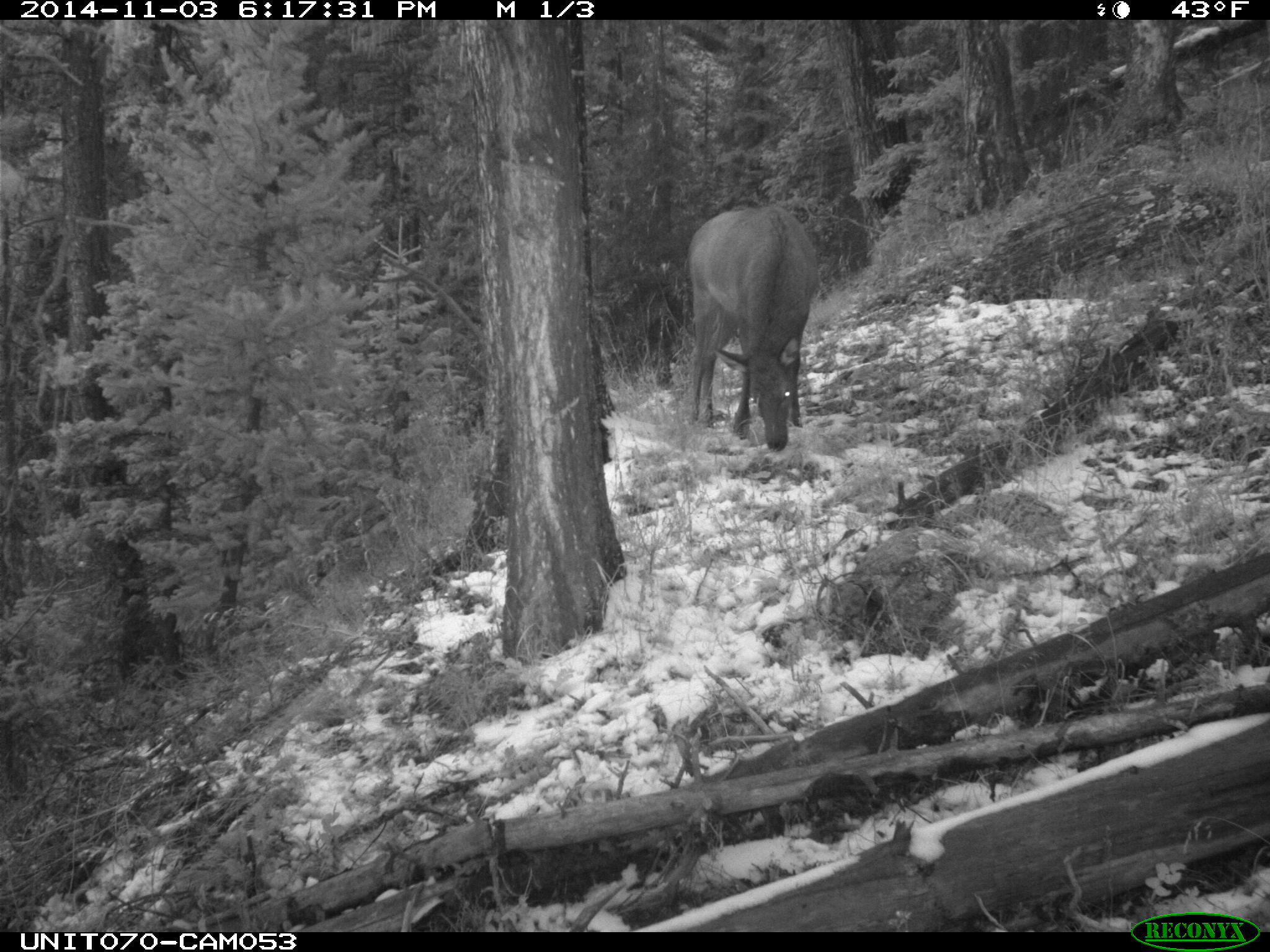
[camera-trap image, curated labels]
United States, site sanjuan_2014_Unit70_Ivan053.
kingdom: Animalia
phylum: Chordata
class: Mammalia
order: Artiodactyla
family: Cervidae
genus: Cervus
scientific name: Cervus elaphus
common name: red deer